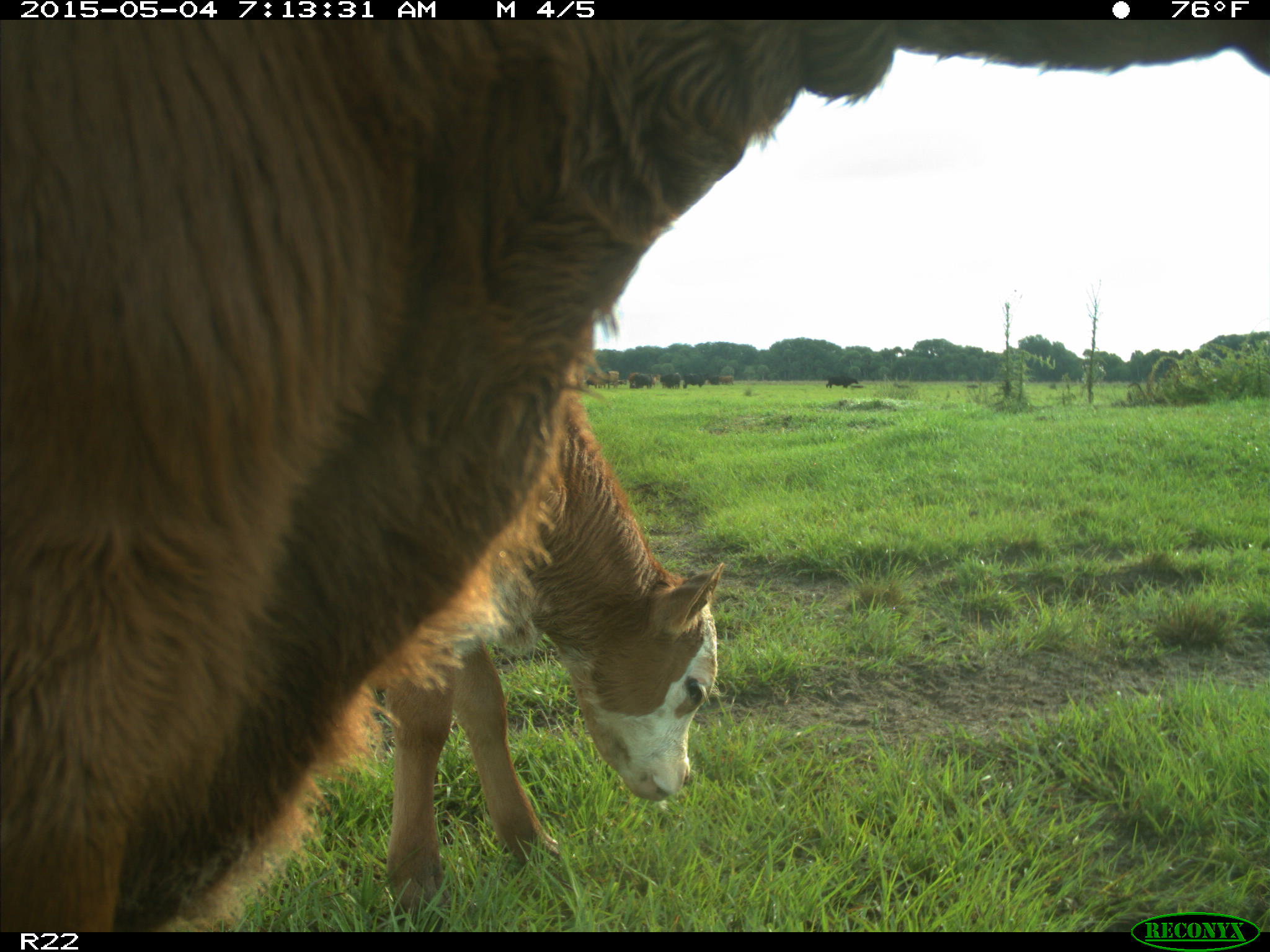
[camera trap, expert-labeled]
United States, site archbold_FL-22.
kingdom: Animalia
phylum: Chordata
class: Mammalia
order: Artiodactyla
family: Bovidae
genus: Bos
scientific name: Bos taurus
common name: domestic cow